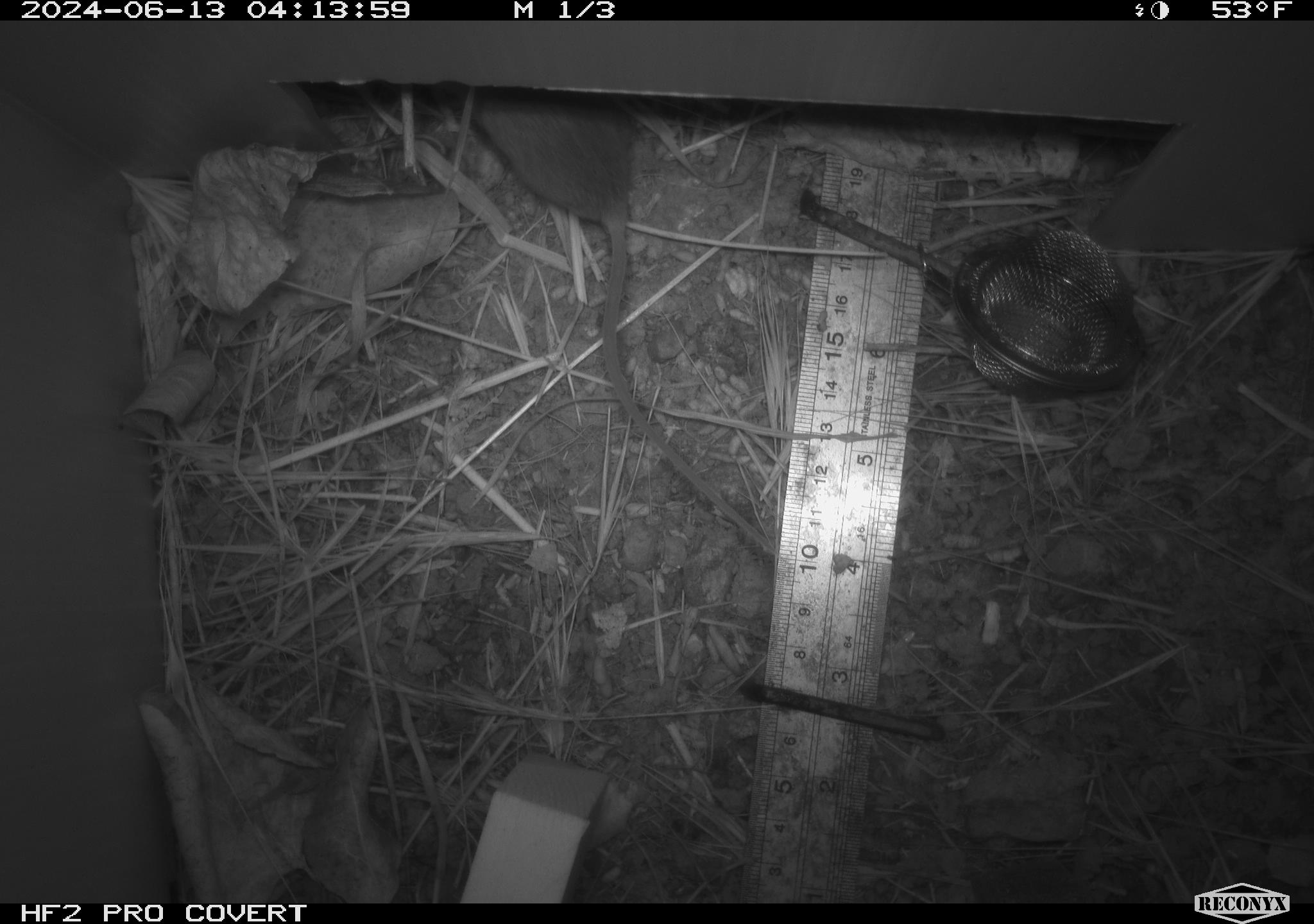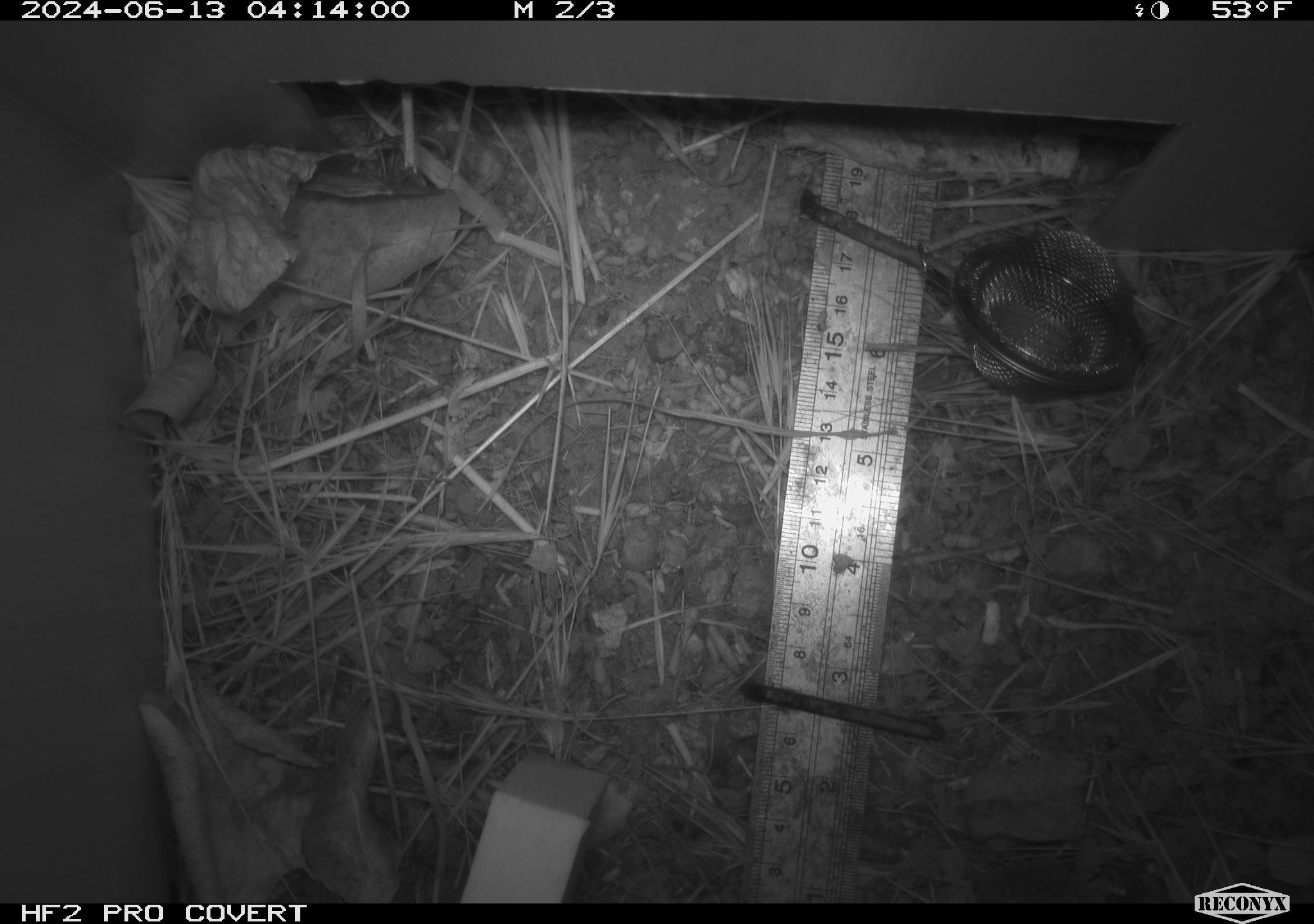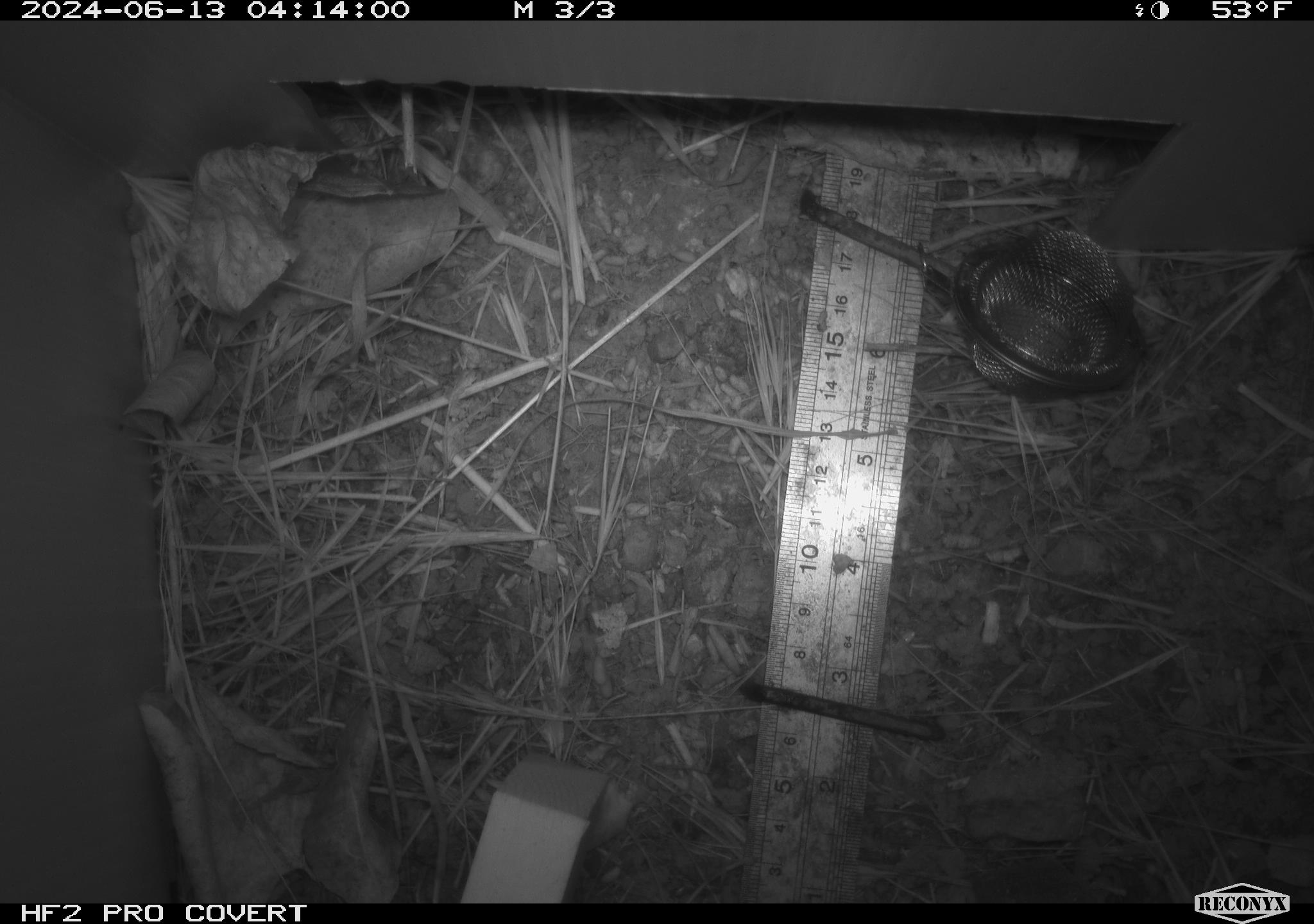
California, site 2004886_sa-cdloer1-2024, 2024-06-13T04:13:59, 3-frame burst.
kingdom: Animalia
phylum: Chordata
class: Mammalia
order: Rodentia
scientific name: Rodentia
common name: mouse species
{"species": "mouse species (Rodentia)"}